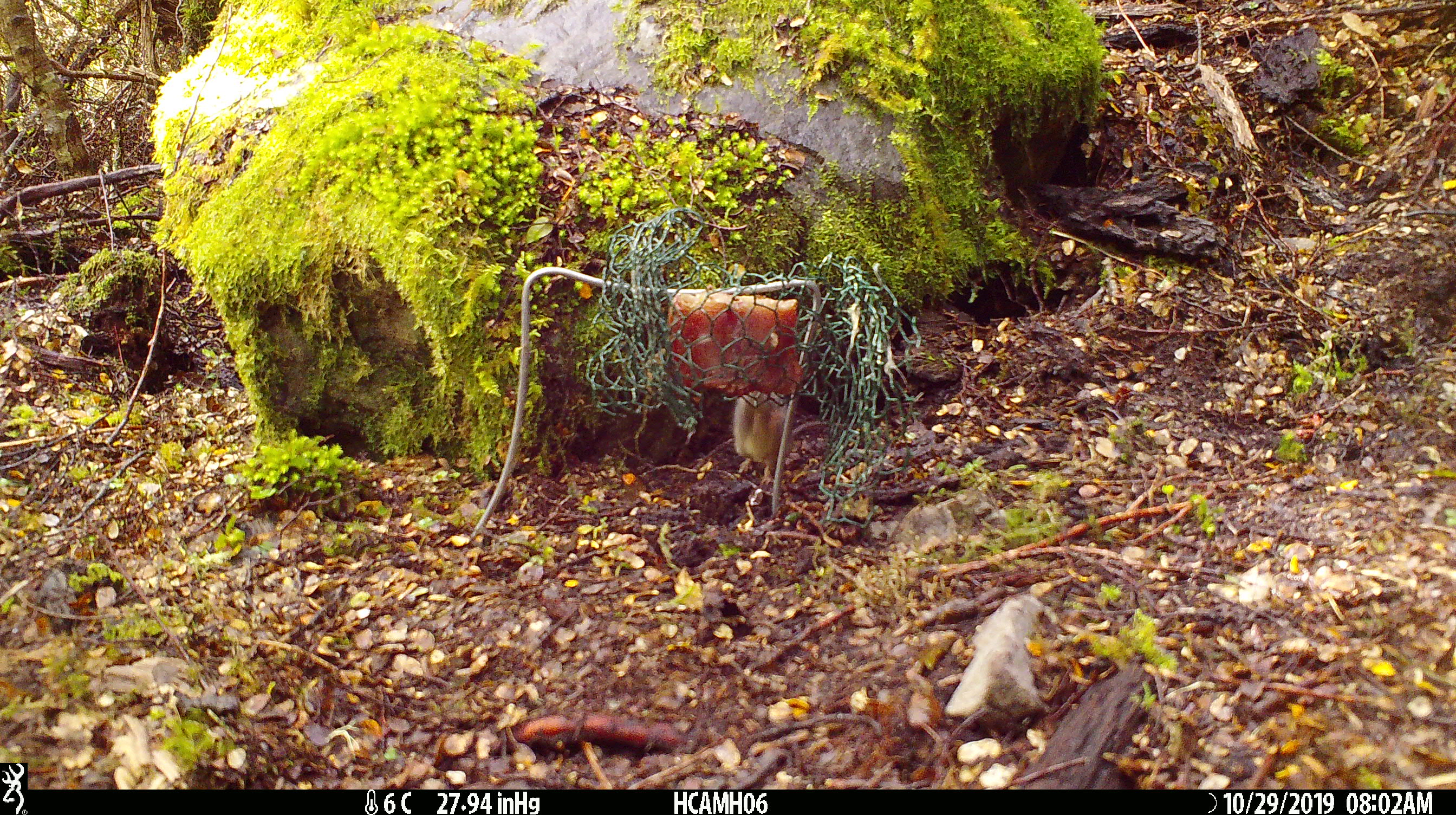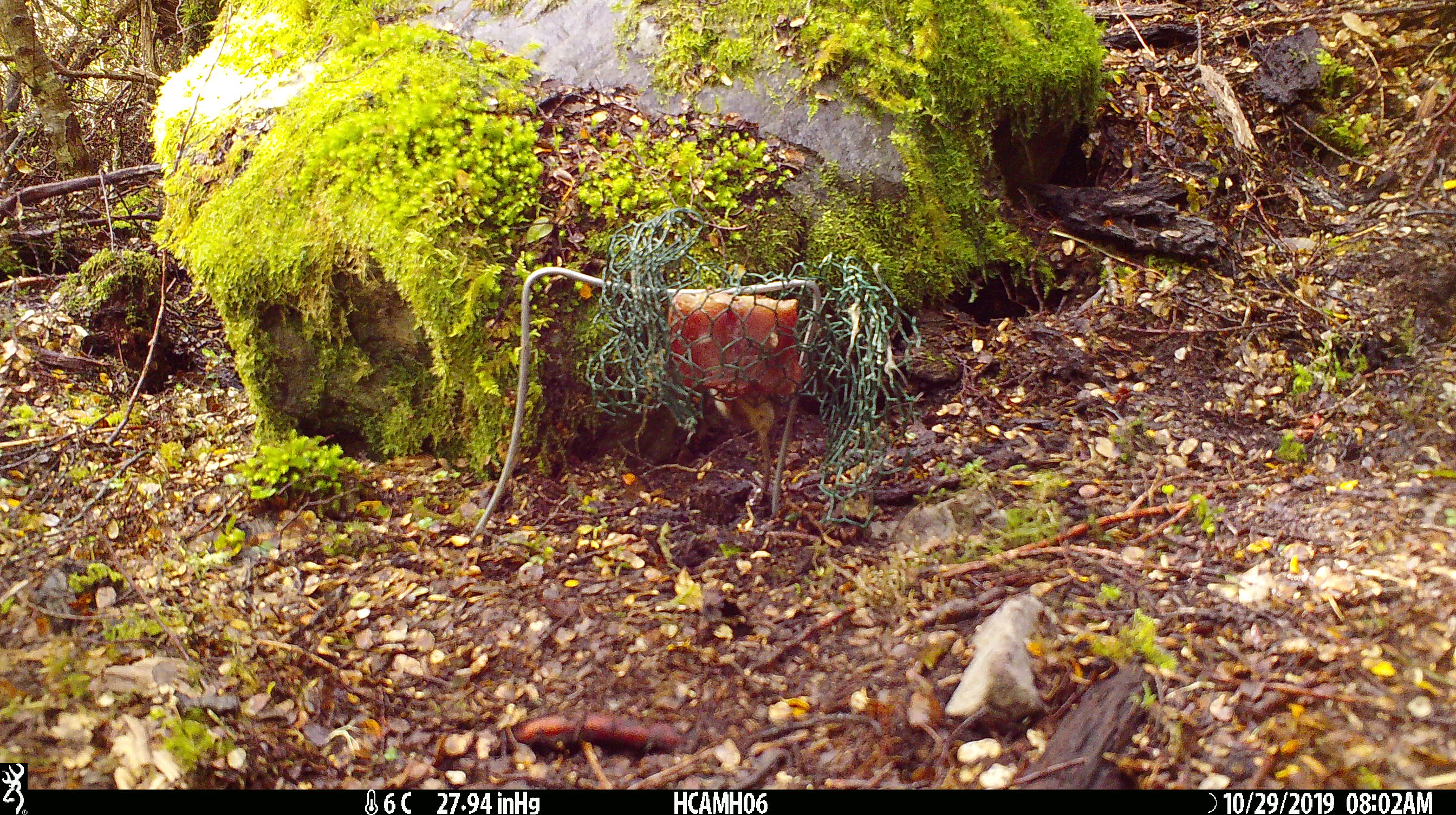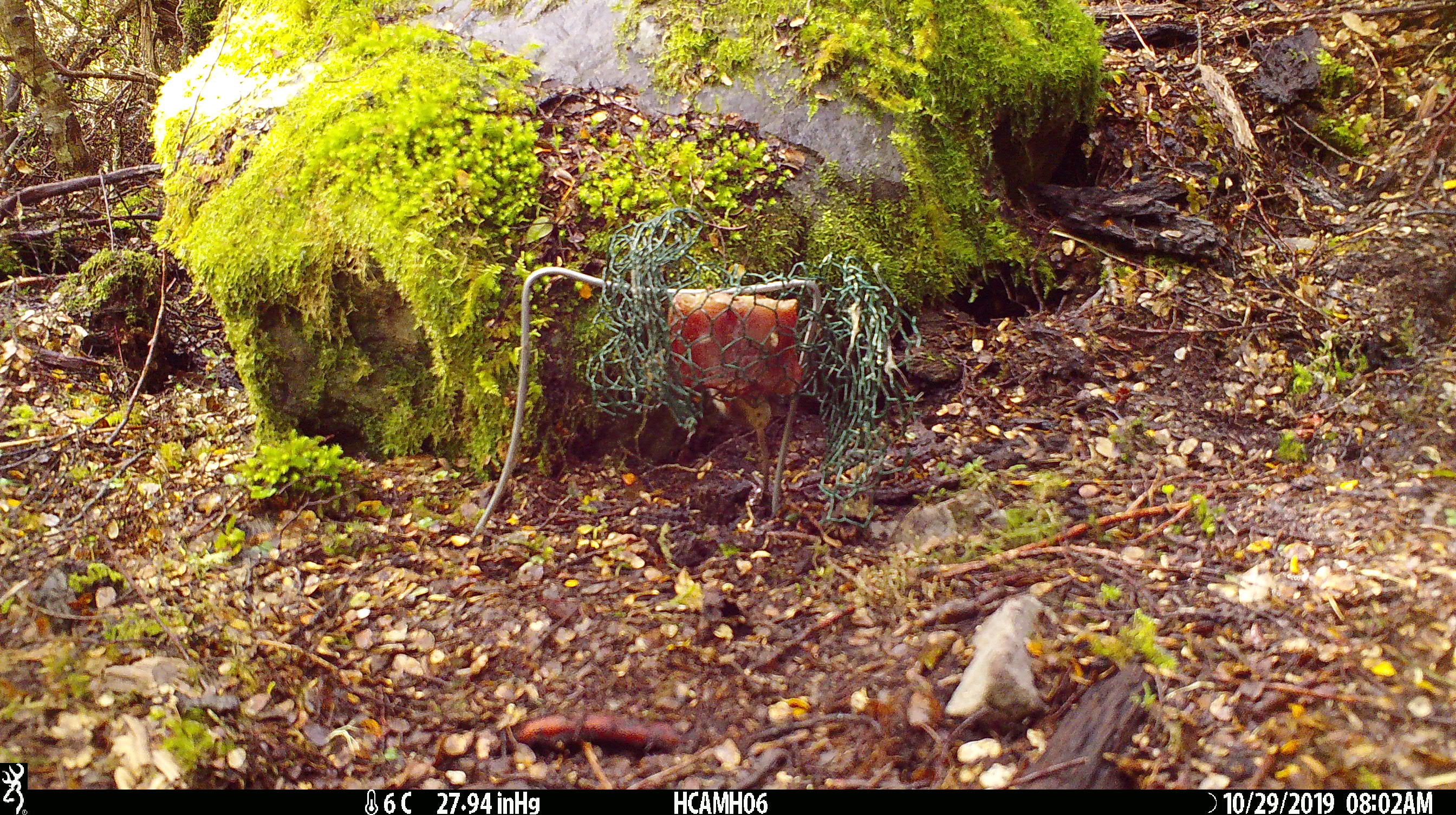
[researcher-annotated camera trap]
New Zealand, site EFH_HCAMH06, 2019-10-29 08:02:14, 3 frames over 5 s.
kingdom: Animalia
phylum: Chordata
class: Mammalia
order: Rodentia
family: Muridae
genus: Mus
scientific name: Mus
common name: mouse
Mouse (Mus).